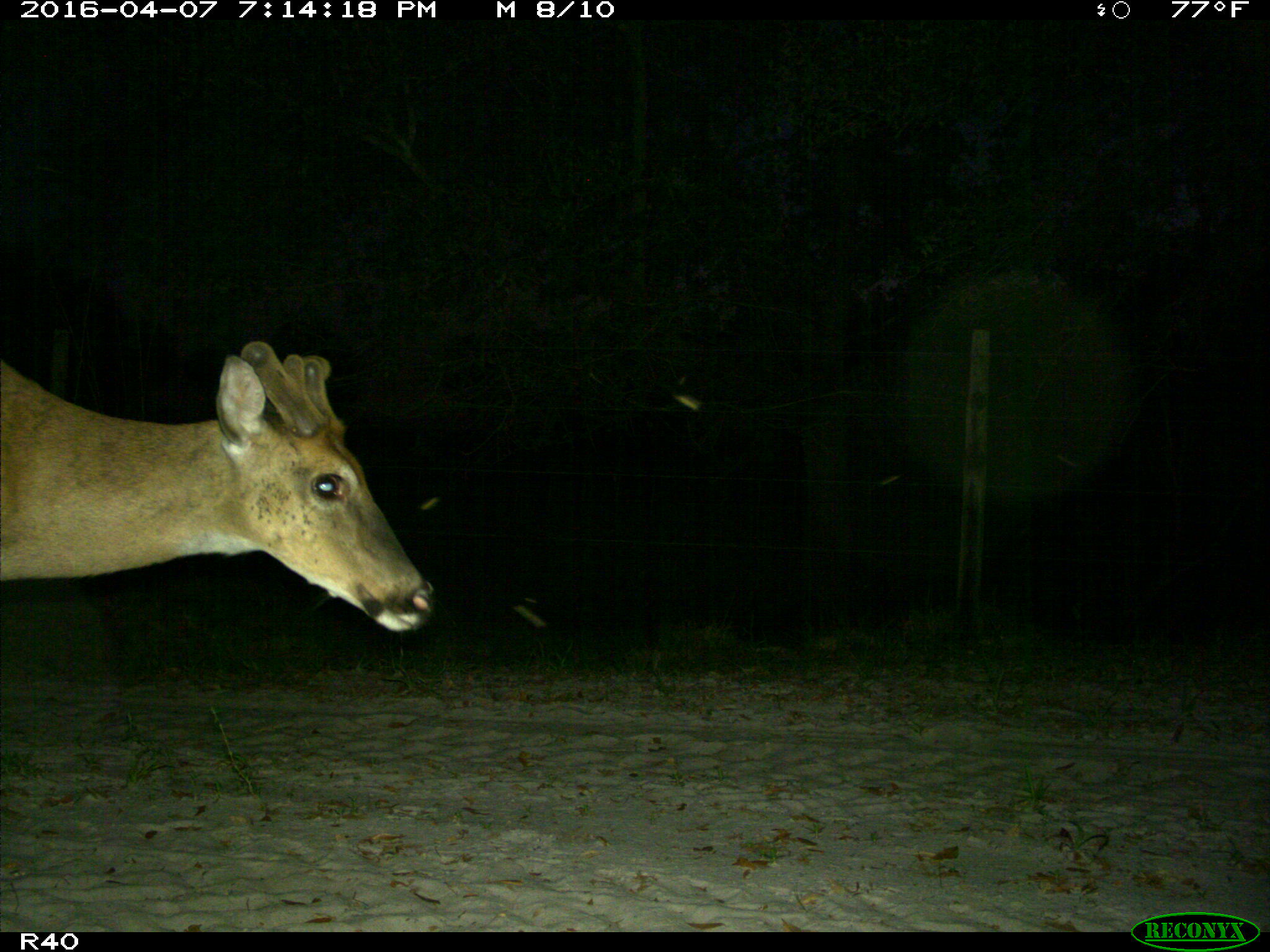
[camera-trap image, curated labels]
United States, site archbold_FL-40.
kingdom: Animalia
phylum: Chordata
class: Mammalia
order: Artiodactyla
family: Cervidae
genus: Odocoileus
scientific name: Odocoileus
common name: deer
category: unidentified deer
Unidentified deer (deer) (Odocoileus).